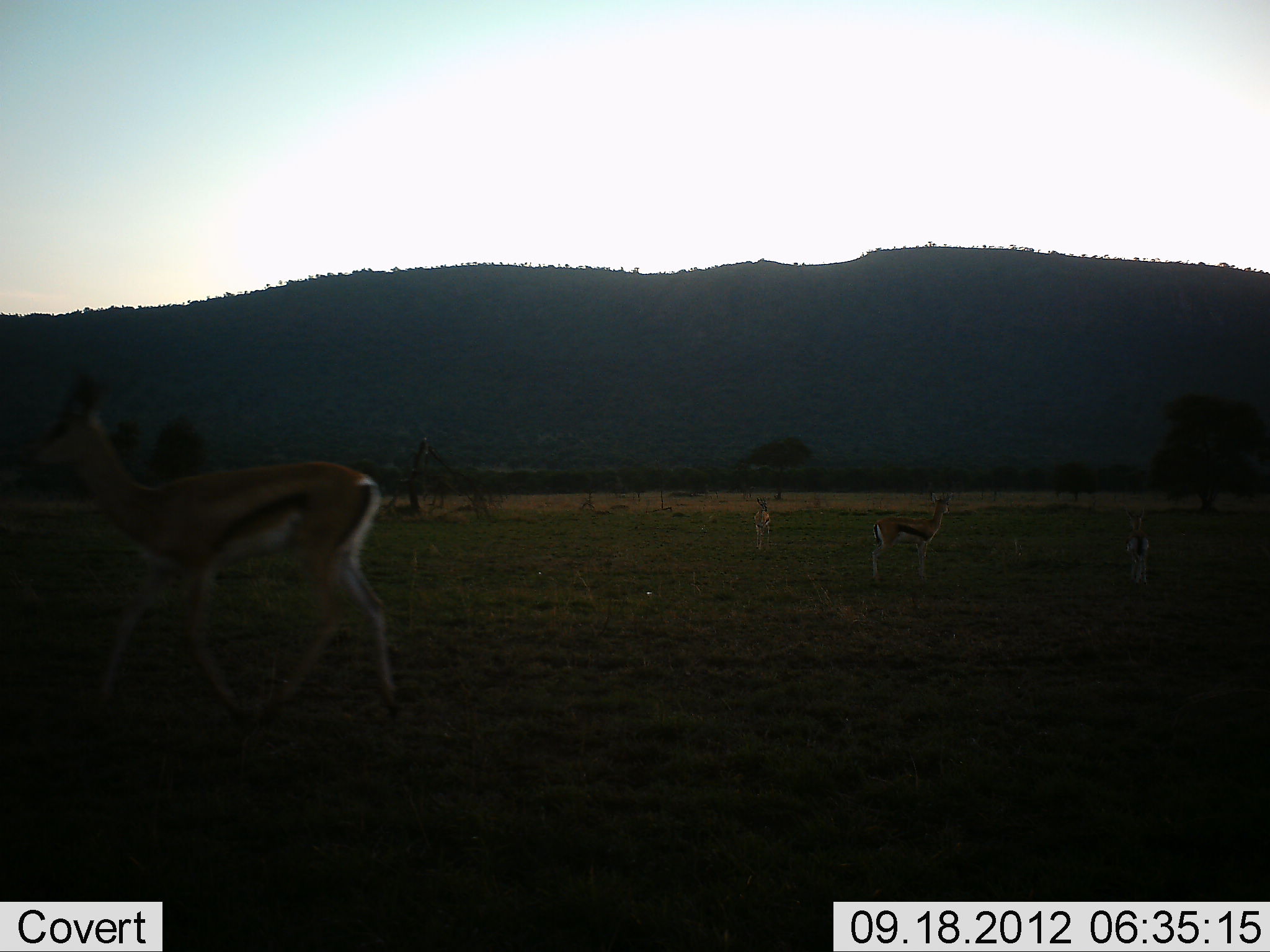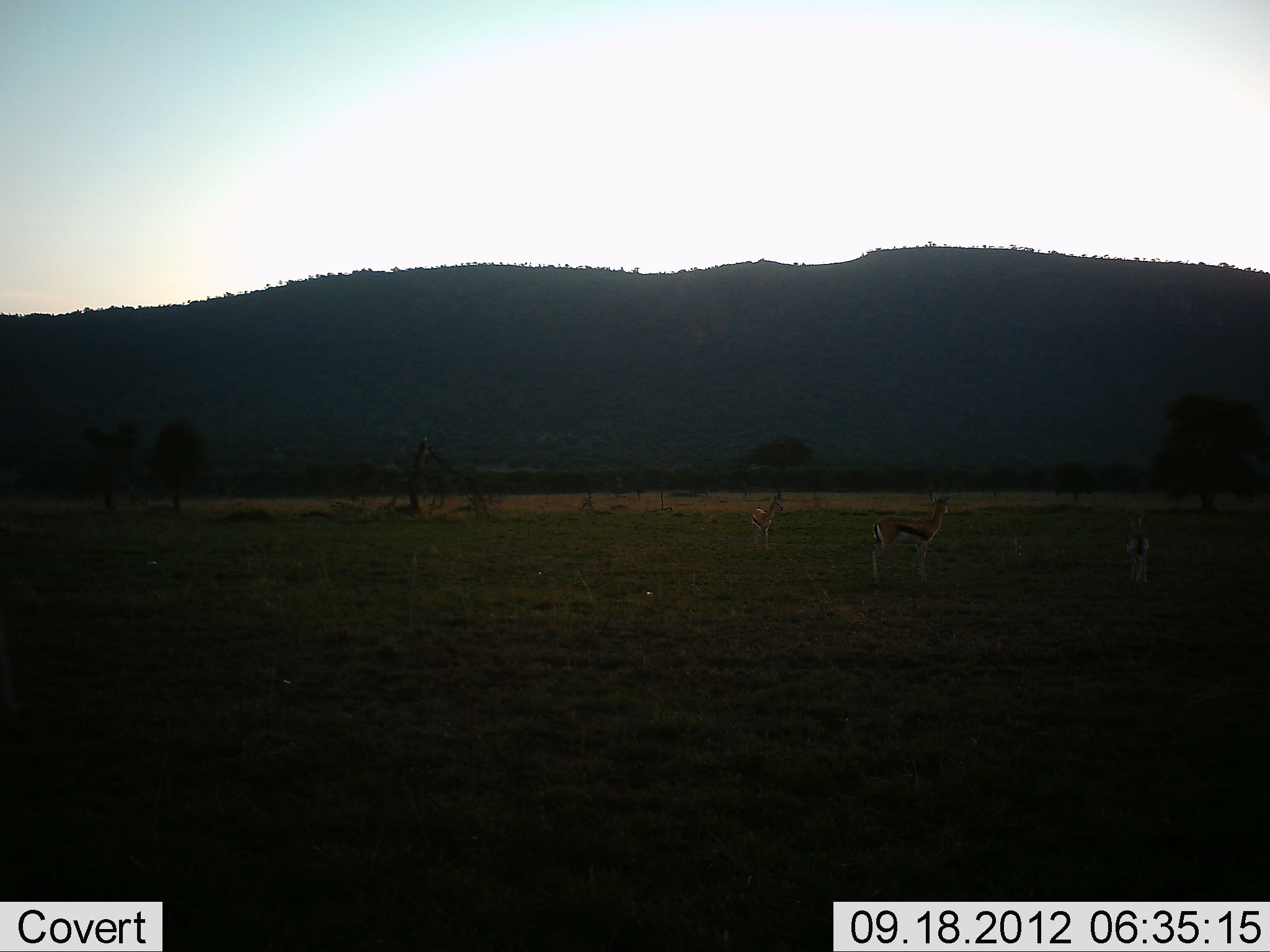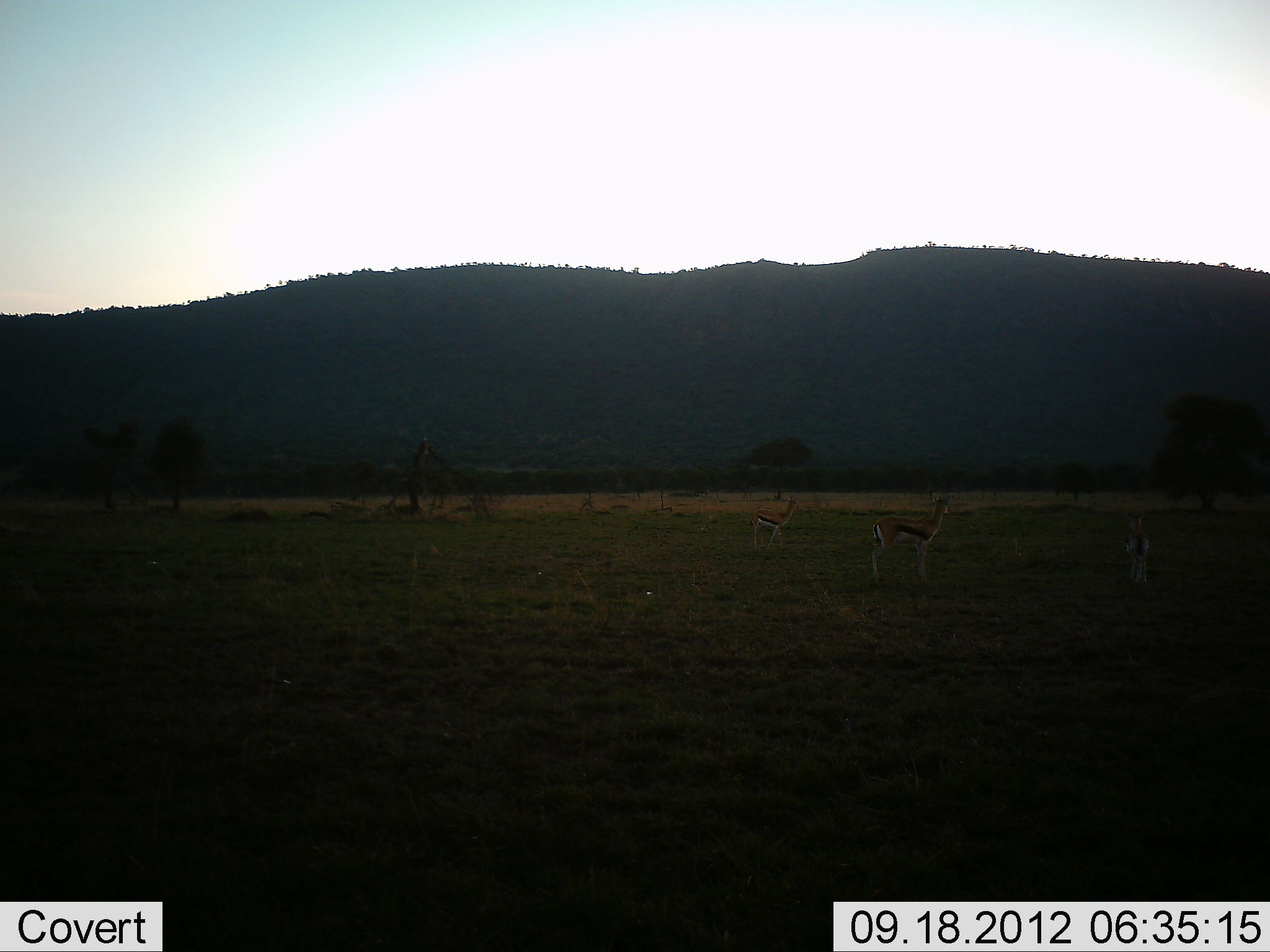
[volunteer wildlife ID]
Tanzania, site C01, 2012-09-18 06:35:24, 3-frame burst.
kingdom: Animalia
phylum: Chordata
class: Mammalia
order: Artiodactyla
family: Bovidae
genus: Eudorcas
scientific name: Eudorcas thomsonii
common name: thomson's gazelle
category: gazellethomsons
Gazellethomsons (thomson's gazelle) (Eudorcas thomsonii), count 4. Behavior (volunteer vote fractions): standing 85%, resting 0%, moving 62%, interacting 0%. Young present (vote fraction): 8%. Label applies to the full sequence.